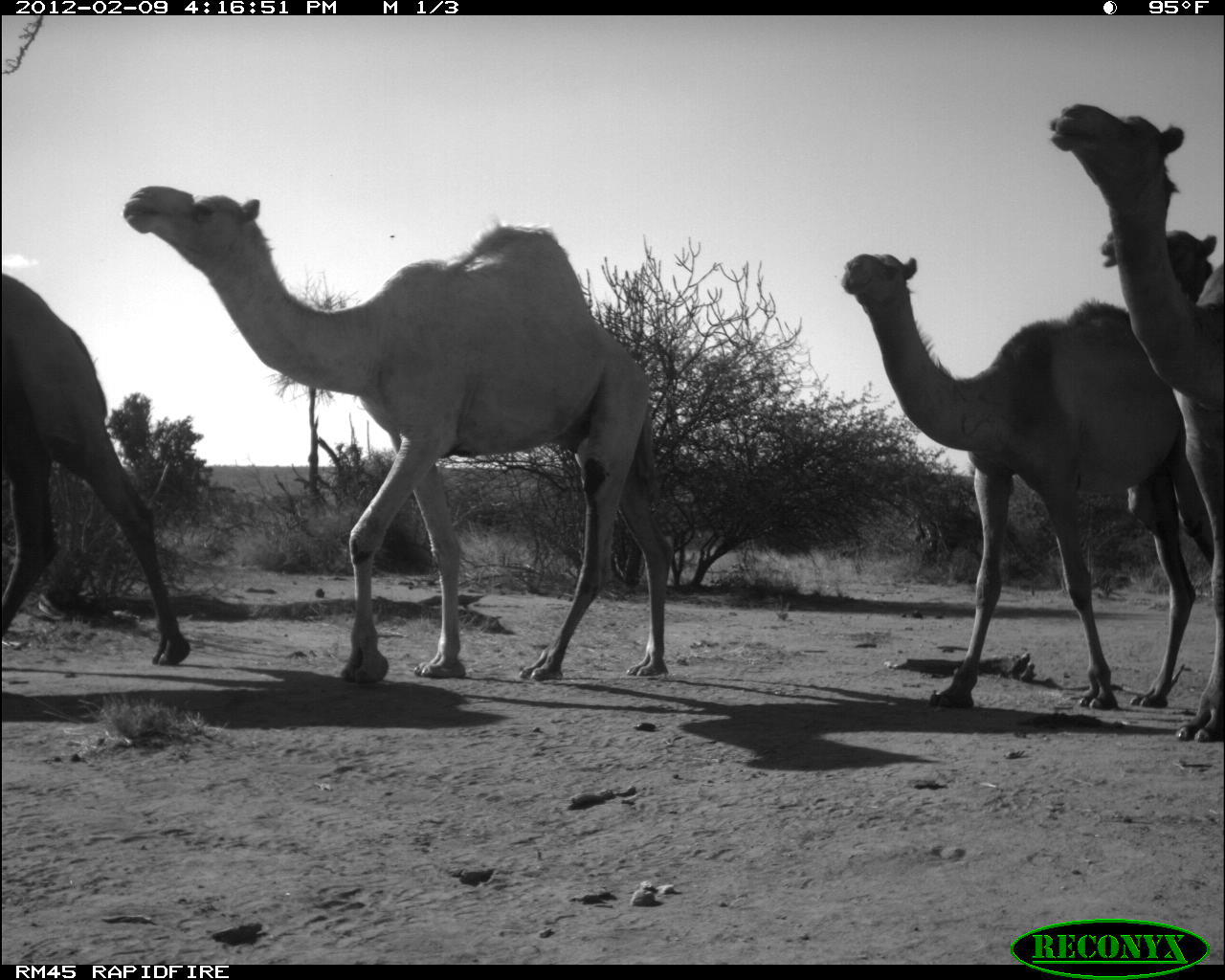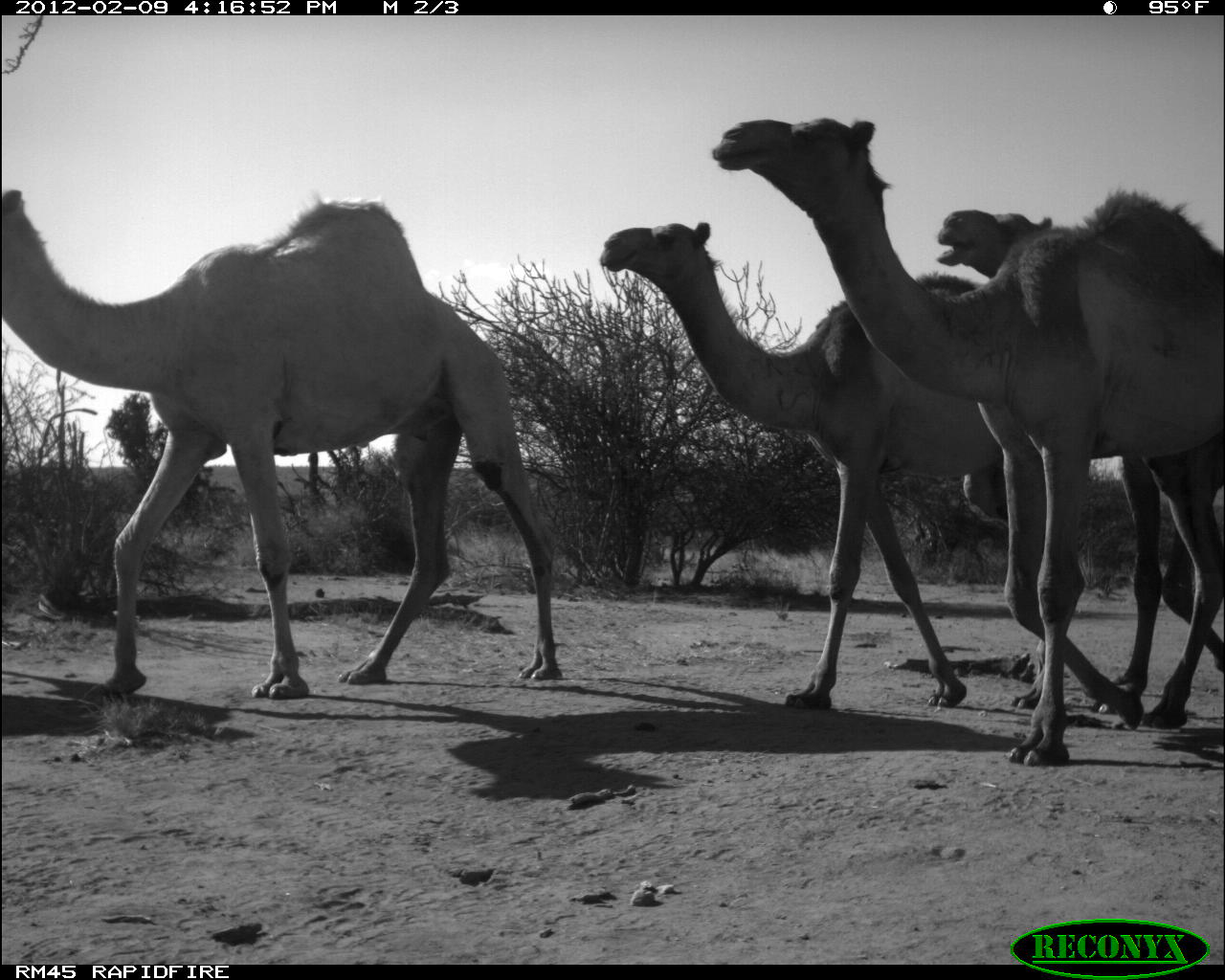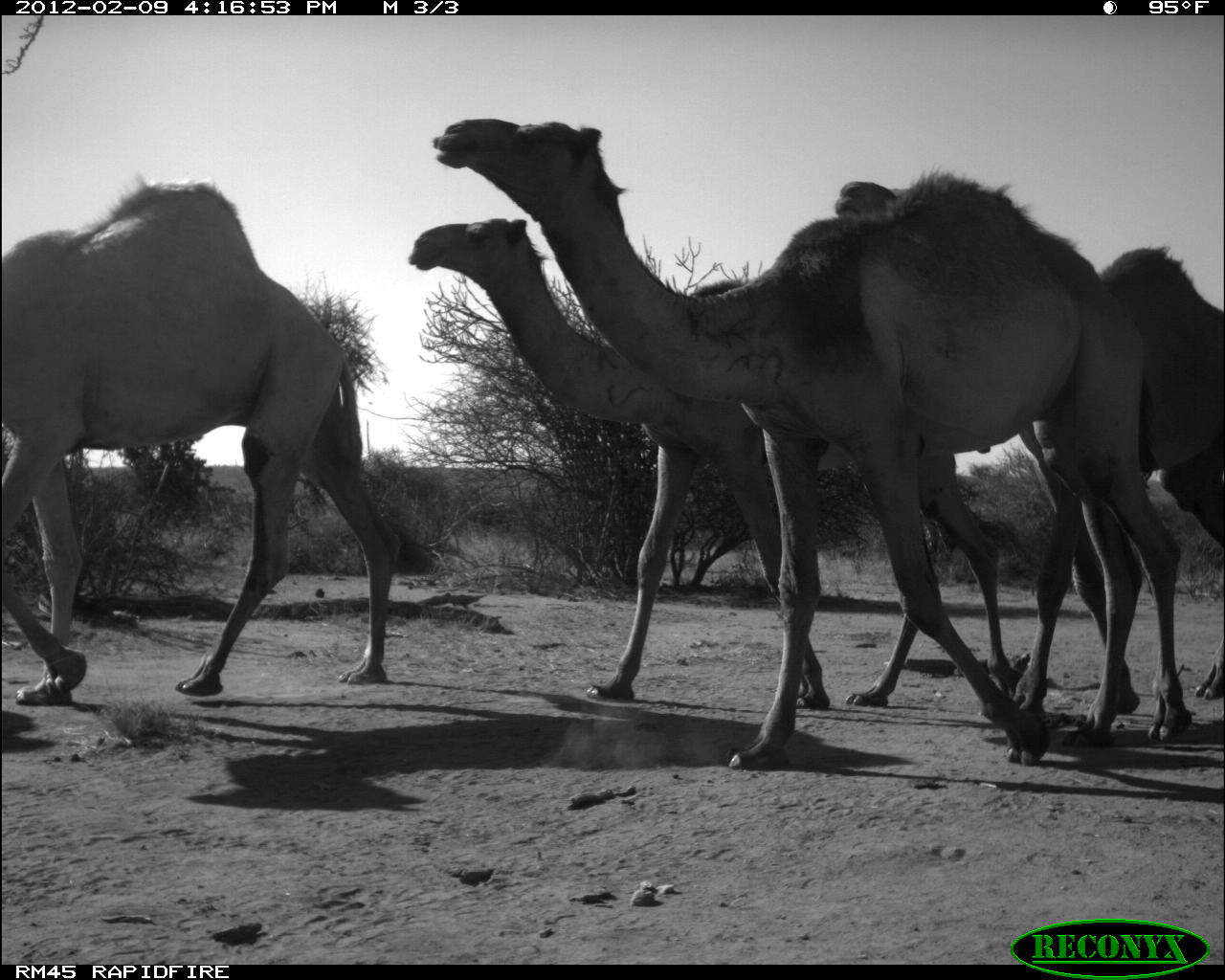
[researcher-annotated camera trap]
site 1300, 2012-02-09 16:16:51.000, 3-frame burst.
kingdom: Animalia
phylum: Chordata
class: Mammalia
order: Artiodactyla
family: Camelidae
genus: Camelus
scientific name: Camelus dromedarius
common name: dromedary camel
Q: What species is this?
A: Camelus dromedarius (dromedary camel).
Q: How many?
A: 5.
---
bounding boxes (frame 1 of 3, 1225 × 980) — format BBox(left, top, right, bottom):
camelus dromedarius: BBox(115, 181, 678, 686); BBox(835, 250, 1198, 711); BBox(1043, 98, 1225, 744); BBox(0, 272, 191, 667); BBox(1091, 222, 1221, 566)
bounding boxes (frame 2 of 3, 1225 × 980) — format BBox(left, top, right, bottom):
camelus dromedarius: BBox(705, 110, 1225, 767); BBox(0, 182, 565, 704); BBox(594, 215, 1041, 711); BBox(930, 204, 1225, 732)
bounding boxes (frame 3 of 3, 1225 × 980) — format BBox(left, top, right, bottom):
camelus dromedarius: BBox(424, 110, 1193, 770); BBox(401, 212, 1016, 708); BBox(827, 158, 1225, 713); BBox(0, 167, 403, 707)